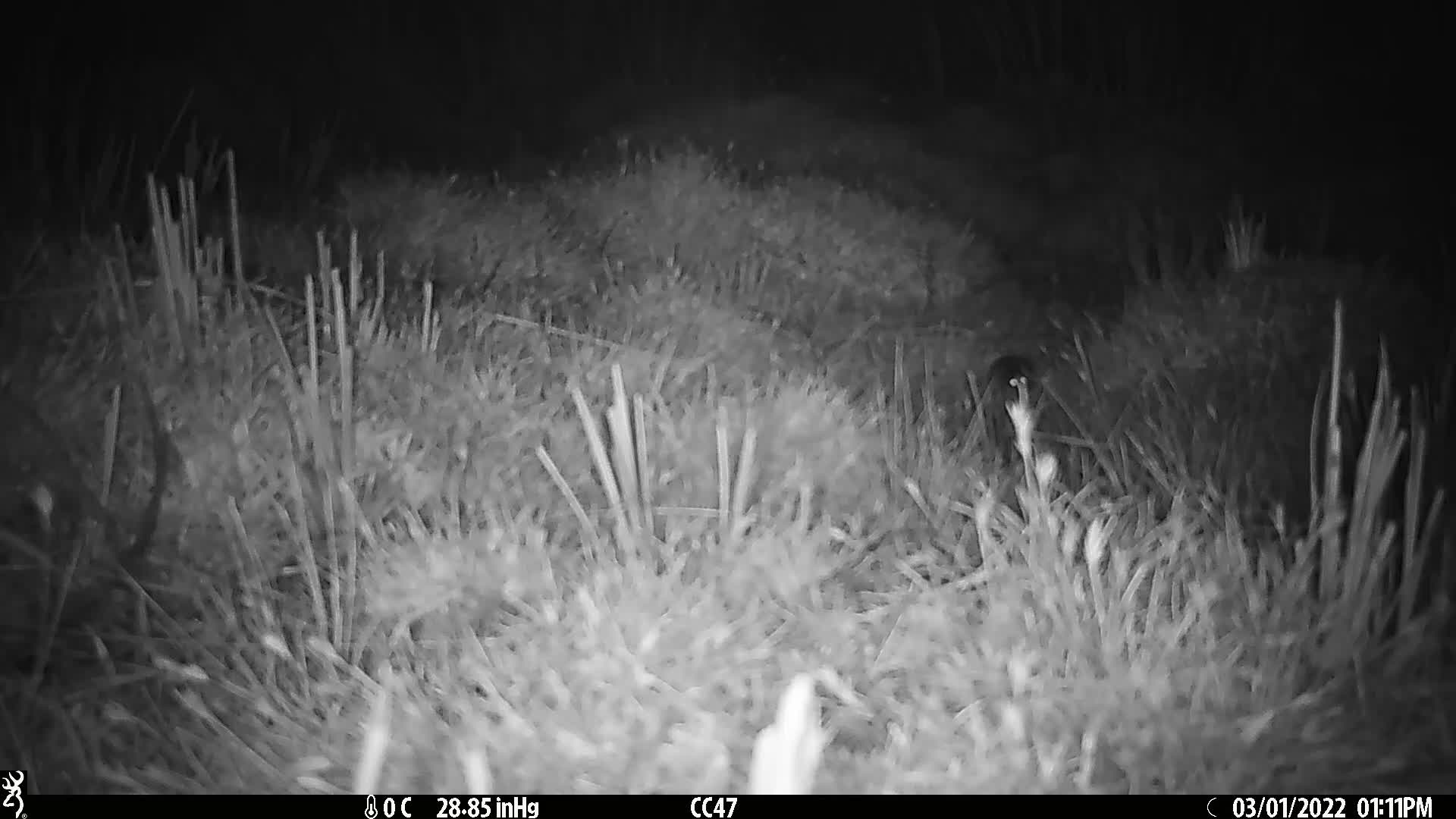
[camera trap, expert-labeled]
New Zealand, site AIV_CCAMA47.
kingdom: Animalia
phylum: Chordata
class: Mammalia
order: Rodentia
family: Muridae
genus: Mus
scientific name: Mus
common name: mouse